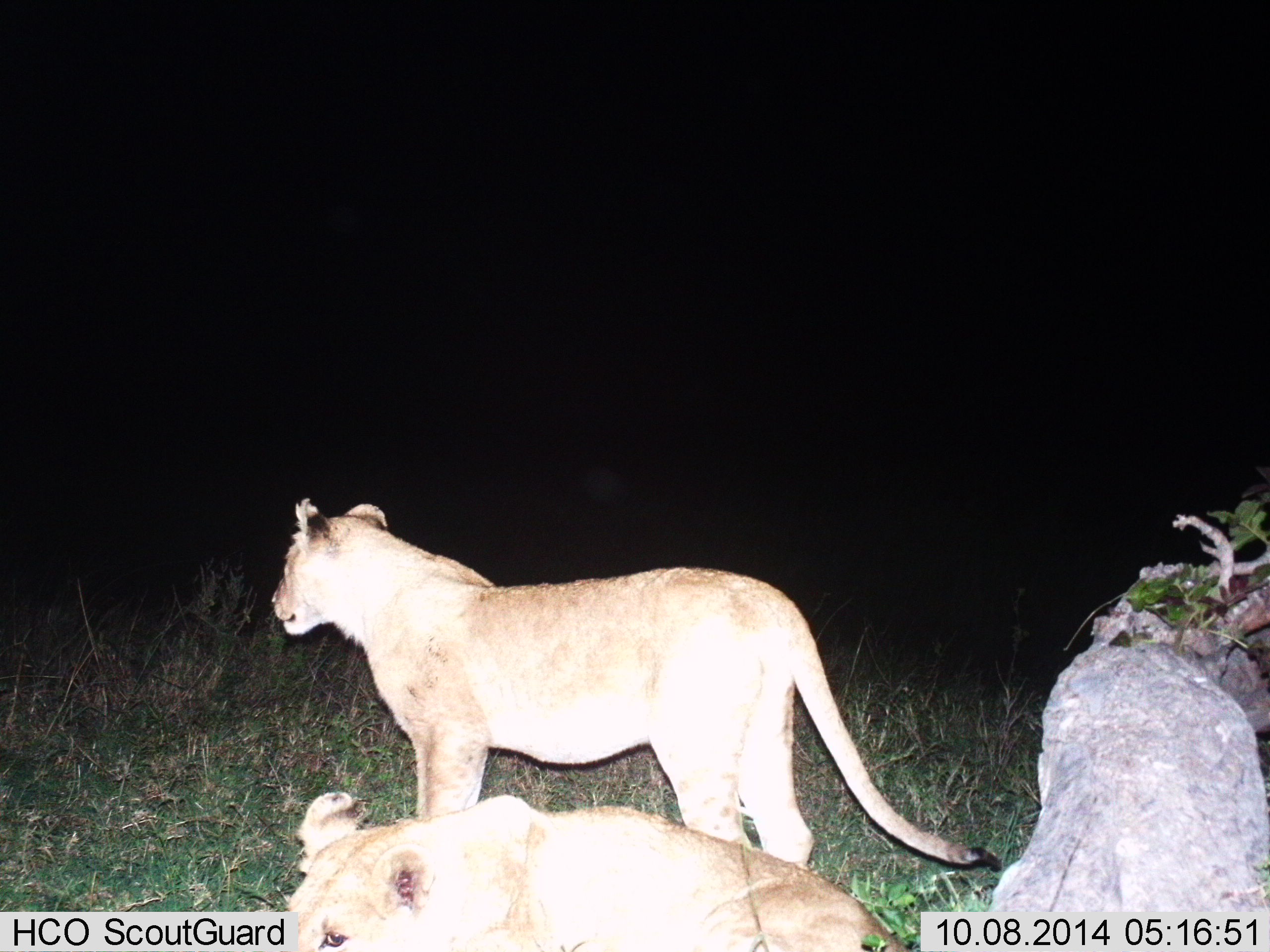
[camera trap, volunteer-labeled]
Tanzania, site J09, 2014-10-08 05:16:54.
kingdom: Animalia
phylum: Chordata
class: Mammalia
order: Carnivora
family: Felidae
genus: Panthera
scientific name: Panthera leo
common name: lion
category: lionfemale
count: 2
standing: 100%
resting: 80%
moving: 0%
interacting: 0%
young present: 0%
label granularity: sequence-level